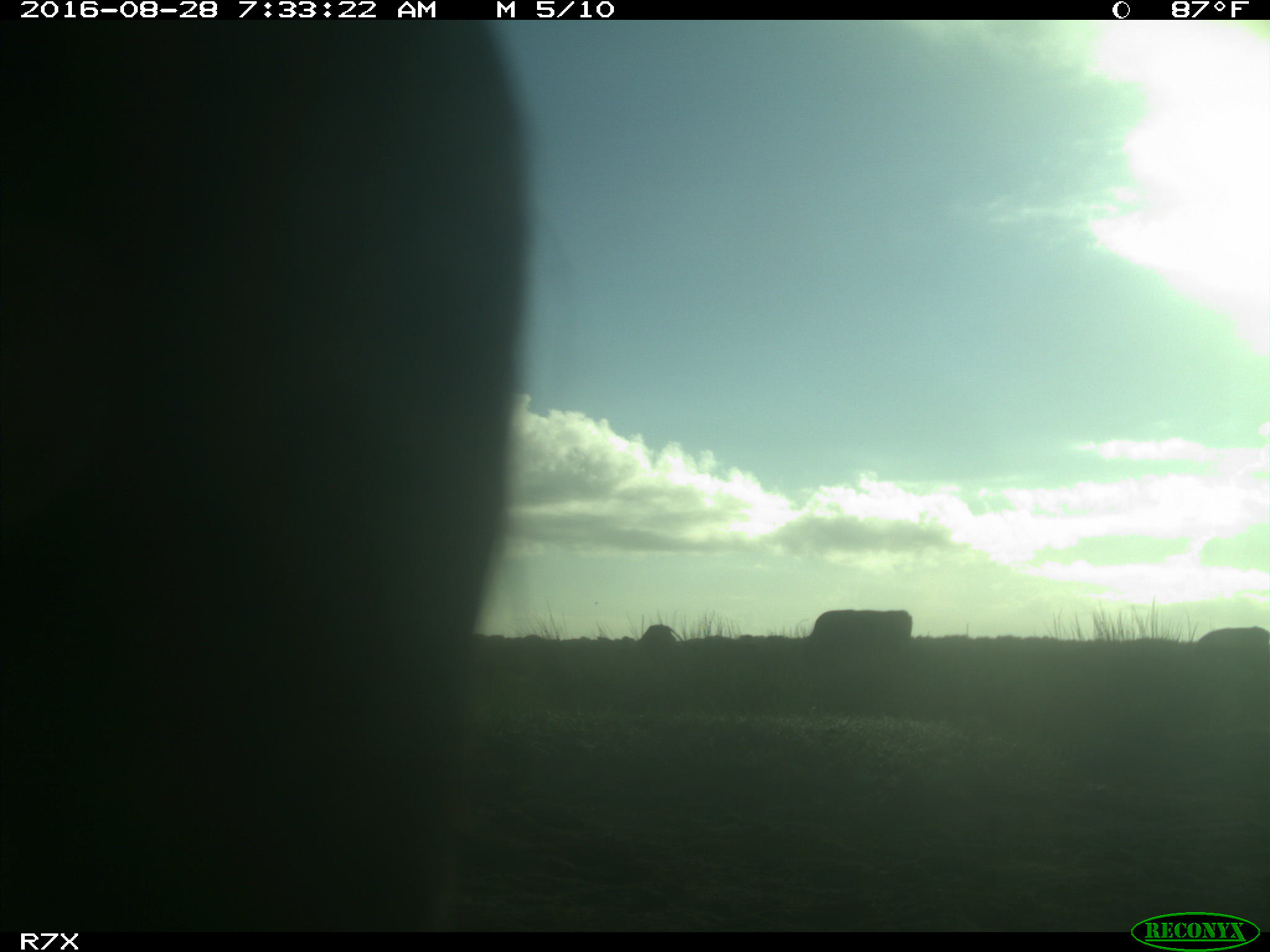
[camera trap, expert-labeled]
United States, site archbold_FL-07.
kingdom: Animalia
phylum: Chordata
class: Mammalia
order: Artiodactyla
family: Bovidae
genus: Bos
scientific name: Bos taurus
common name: domestic cow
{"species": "Bos taurus (domestic cow)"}